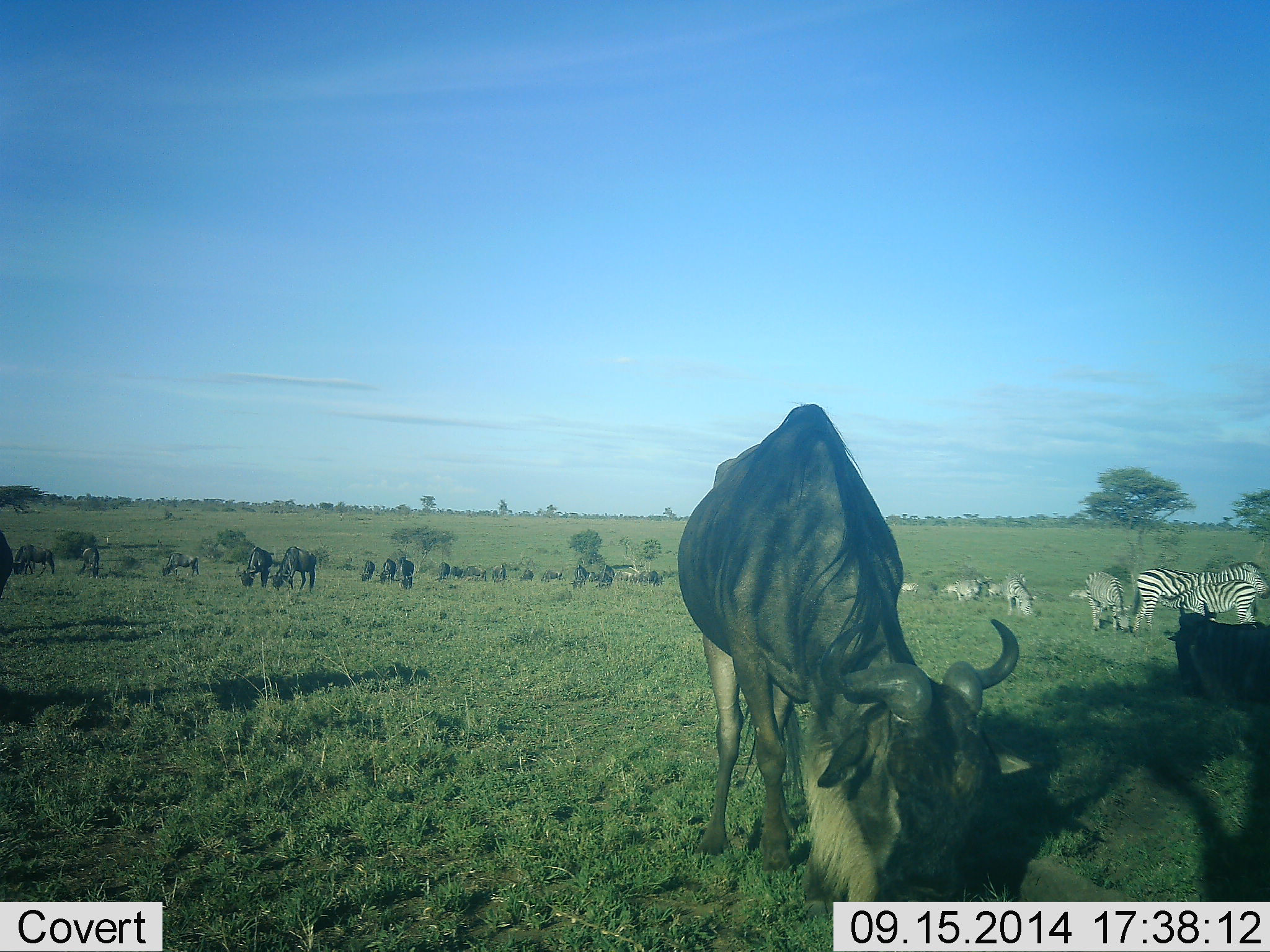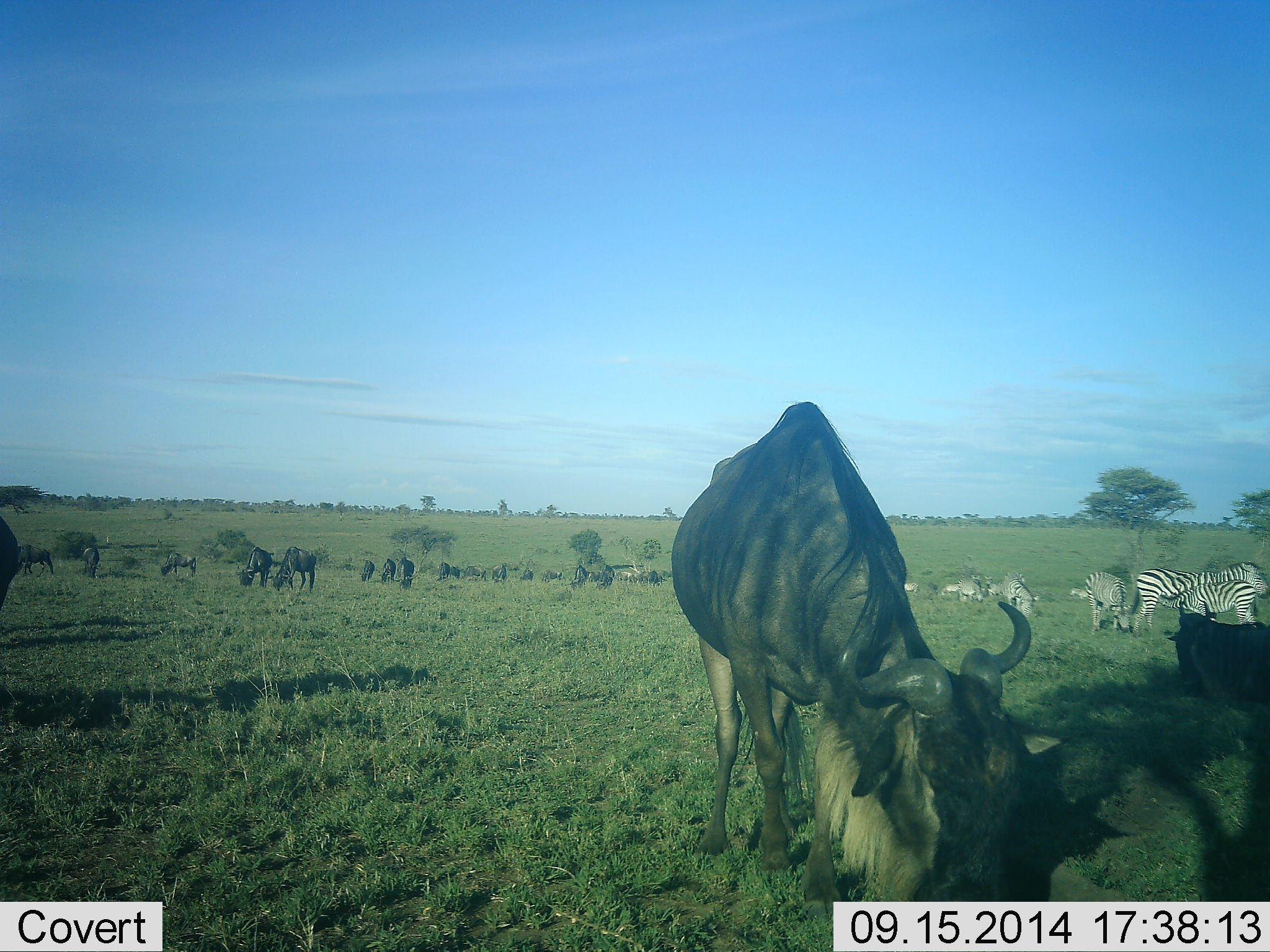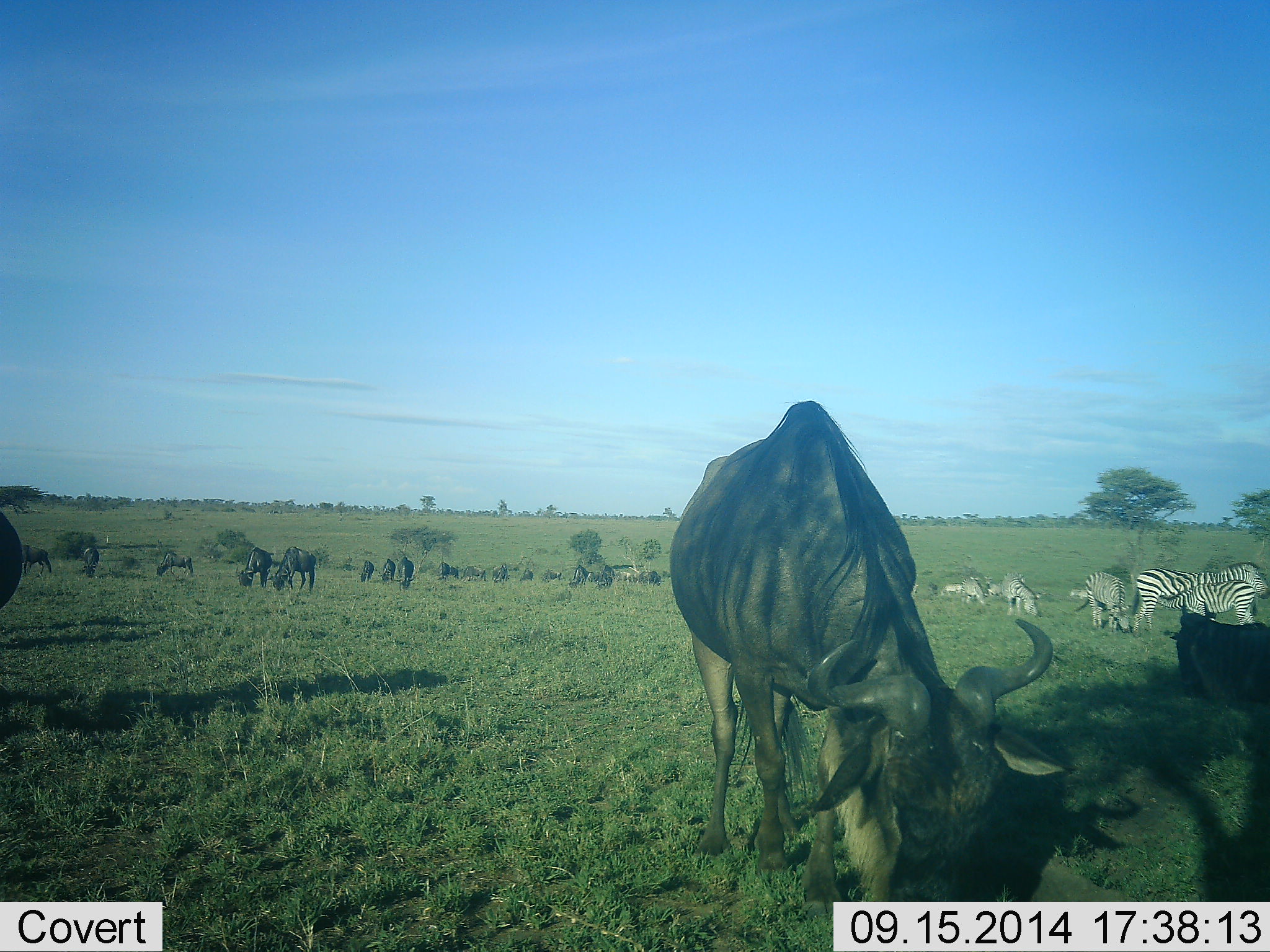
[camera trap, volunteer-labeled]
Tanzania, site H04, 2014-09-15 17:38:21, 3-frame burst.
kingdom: Animalia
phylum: Chordata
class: Mammalia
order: Artiodactyla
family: Bovidae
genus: Connochaetes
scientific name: Connochaetes taurinus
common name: blue wildebeest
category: wildebeest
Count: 11-50.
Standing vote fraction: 36%.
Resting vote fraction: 18%.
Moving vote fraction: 9%.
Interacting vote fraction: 0%.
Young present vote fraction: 0%.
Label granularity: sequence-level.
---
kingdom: Animalia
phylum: Chordata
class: Mammalia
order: Perissodactyla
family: Equidae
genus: Equus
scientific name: Equus quagga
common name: plains zebra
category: zebra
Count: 10.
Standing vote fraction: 60%.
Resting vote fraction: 10%.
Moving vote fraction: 0%.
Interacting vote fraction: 10%.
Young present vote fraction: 10%.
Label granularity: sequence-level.